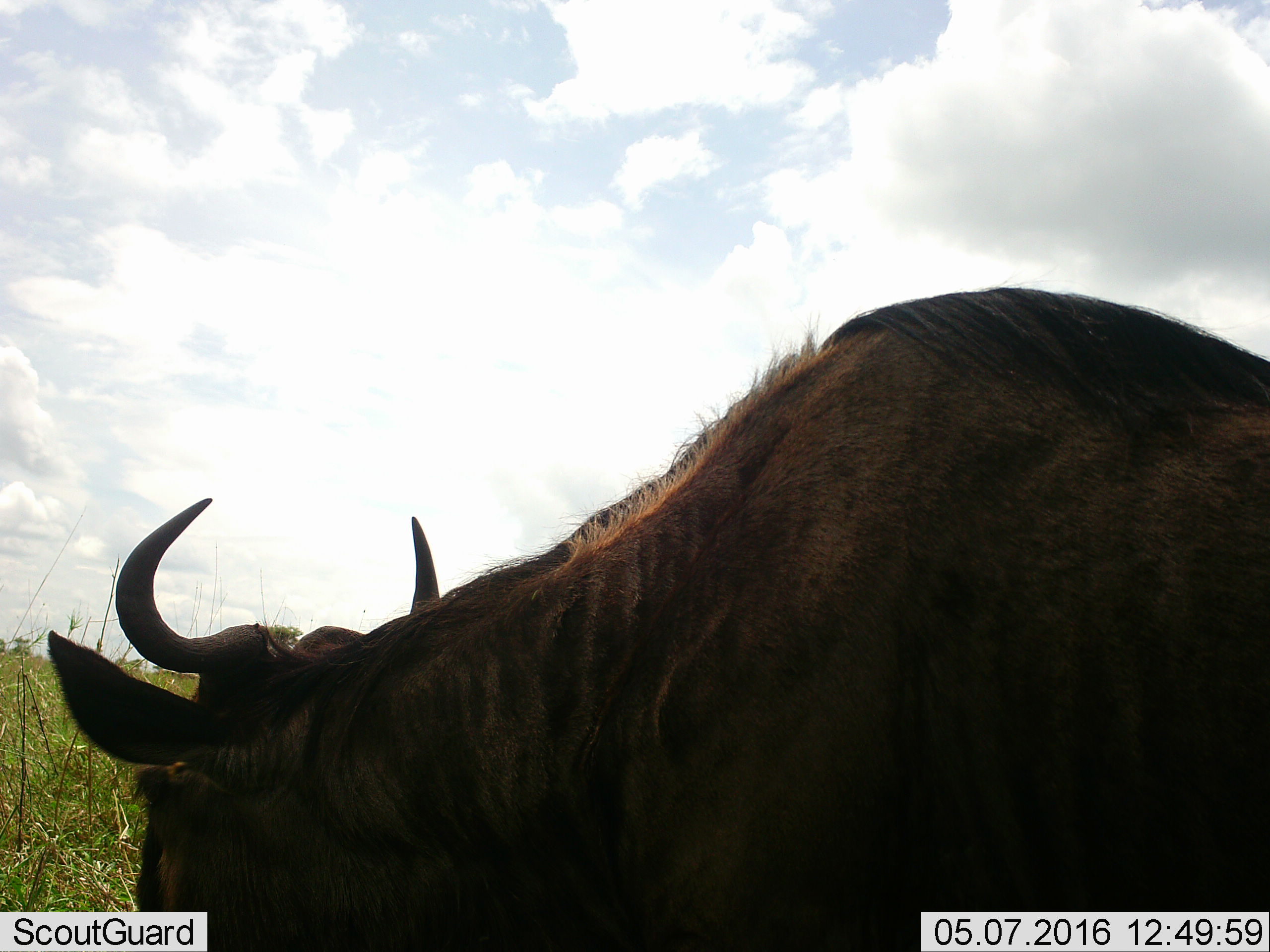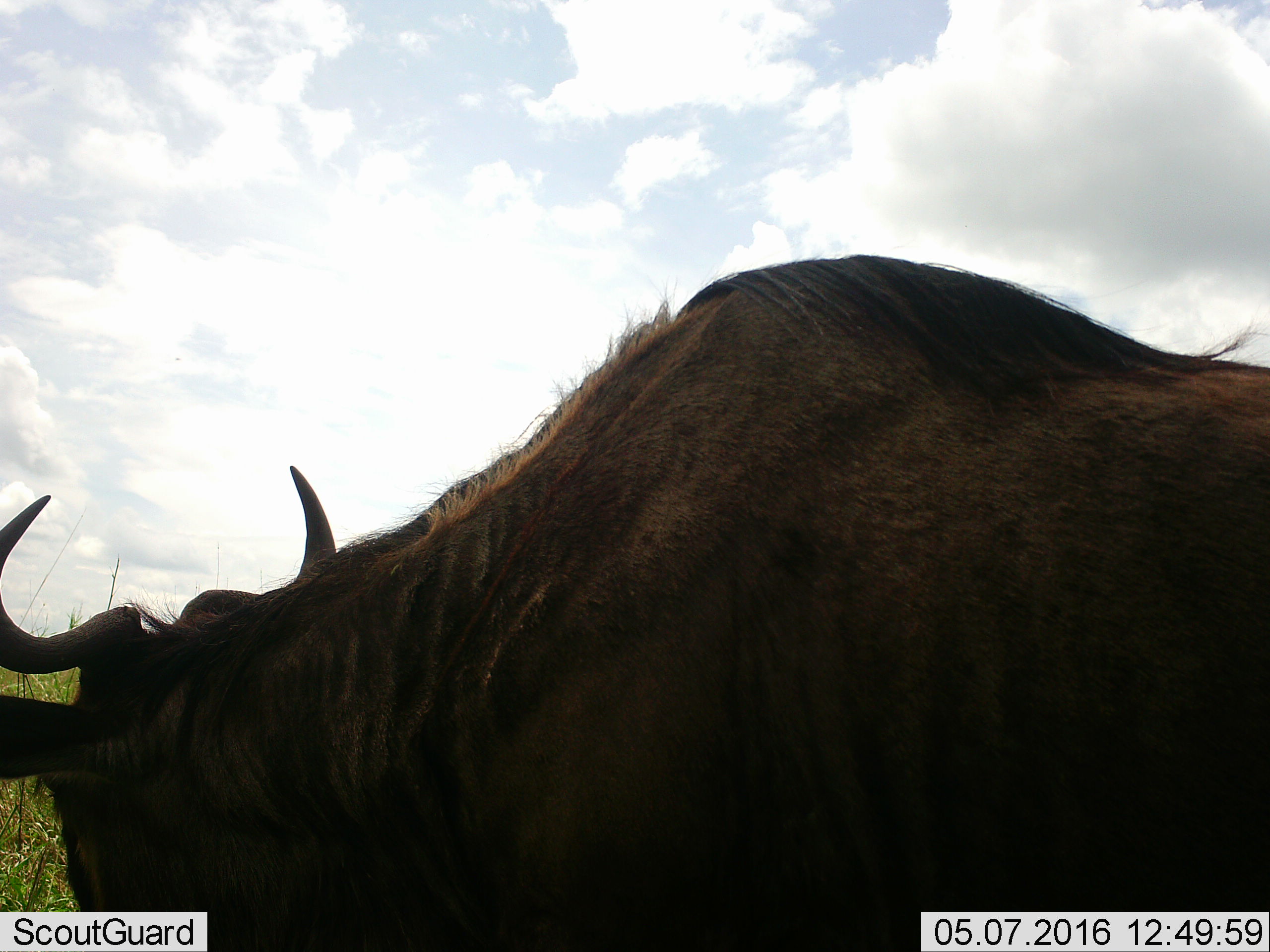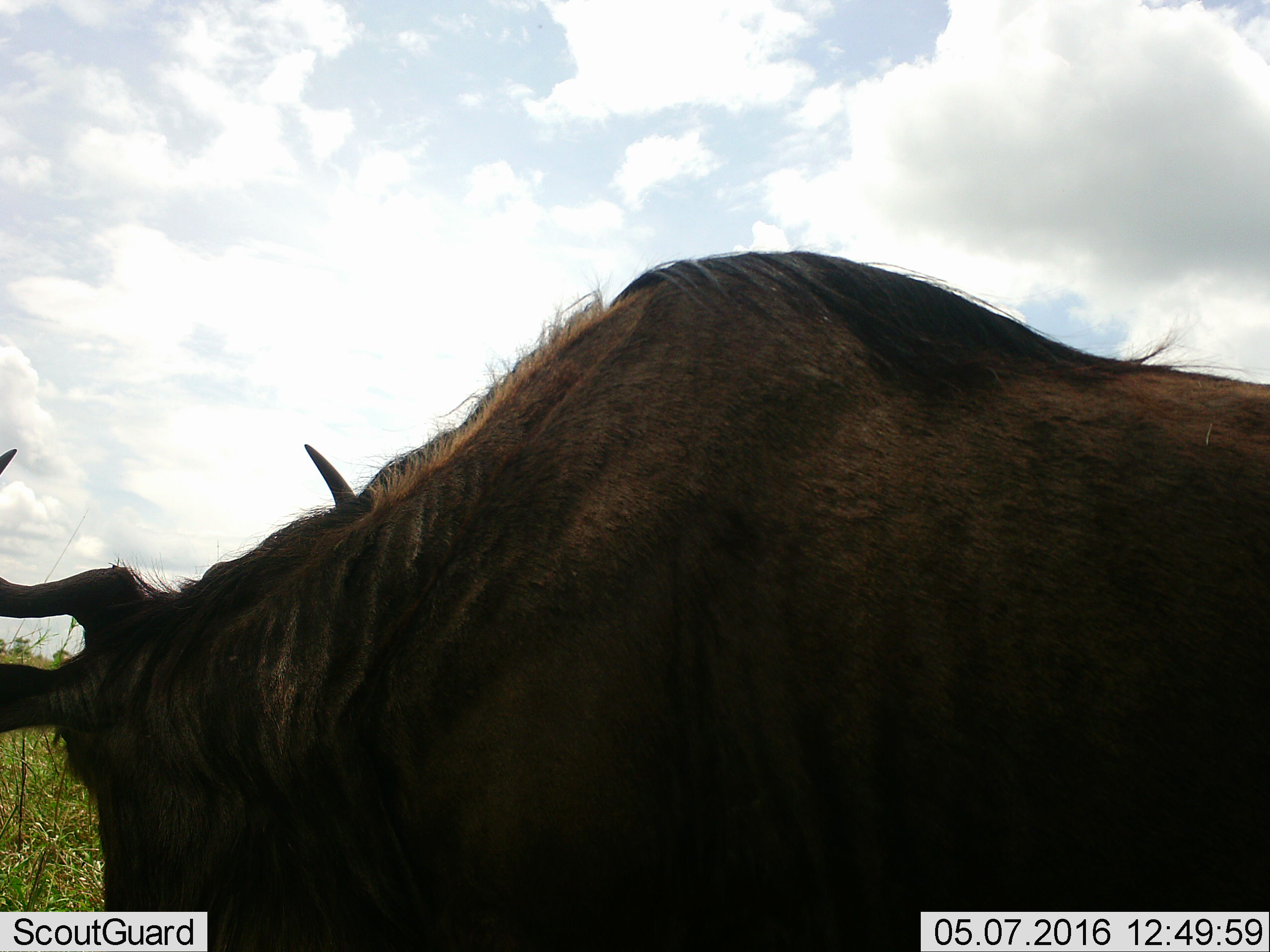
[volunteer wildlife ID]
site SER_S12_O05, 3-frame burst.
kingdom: Animalia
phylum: Chordata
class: Mammalia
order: Artiodactyla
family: Bovidae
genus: Connochaetes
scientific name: Connochaetes taurinus taurinus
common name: blue wildebeest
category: wildebeestblue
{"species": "wildebeestblue (blue wildebeest) (Connochaetes taurinus taurinus)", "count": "1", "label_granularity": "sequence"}